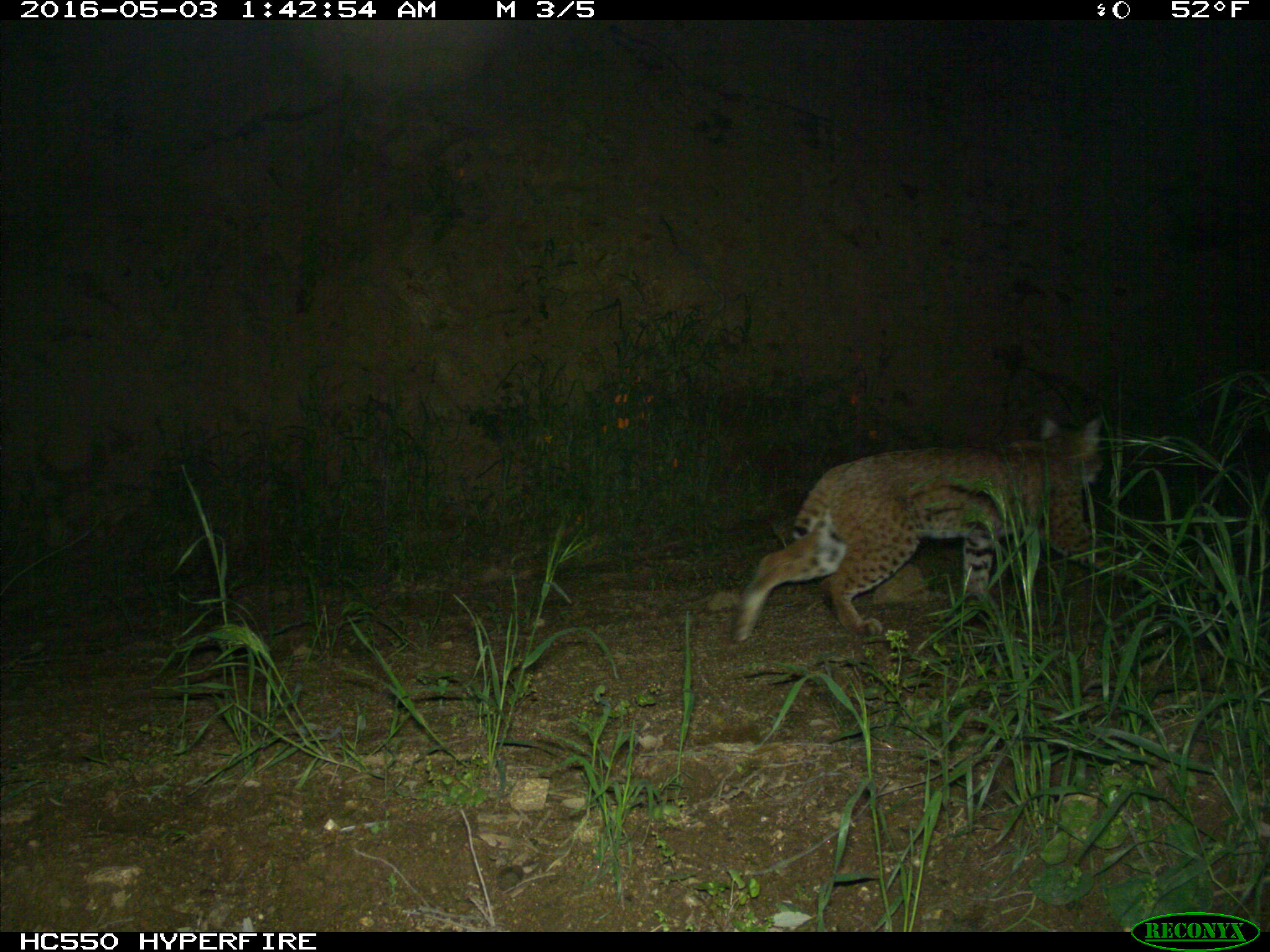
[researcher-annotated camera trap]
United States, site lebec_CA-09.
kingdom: Animalia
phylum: Chordata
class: Mammalia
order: Carnivora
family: Felidae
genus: Lynx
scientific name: Lynx rufus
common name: bobcat